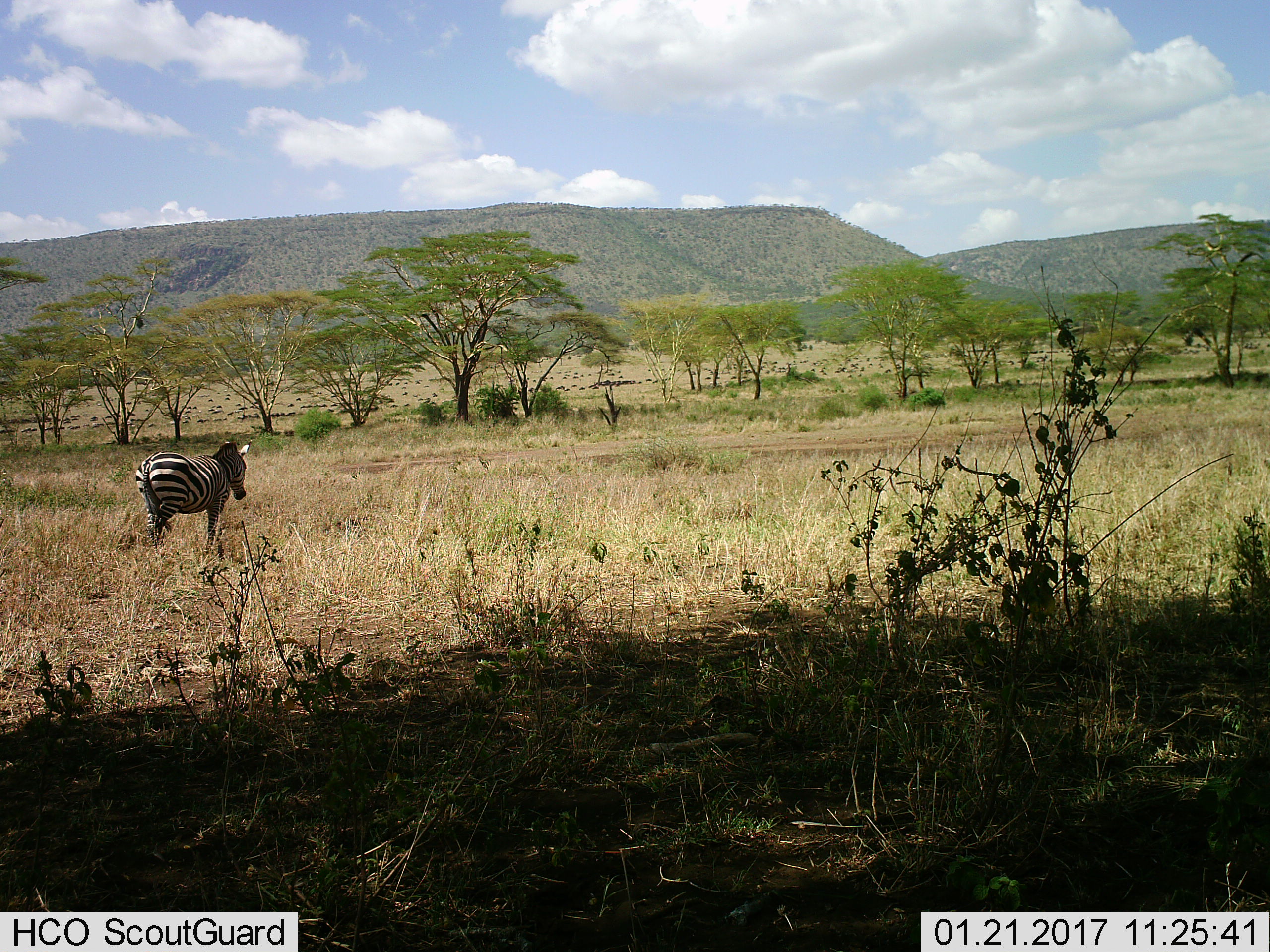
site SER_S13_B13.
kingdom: Animalia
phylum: Chordata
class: Mammalia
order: Perissodactyla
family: Equidae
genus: Equus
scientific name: Equus quagga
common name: plains zebra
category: zebraplains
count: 1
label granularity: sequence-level